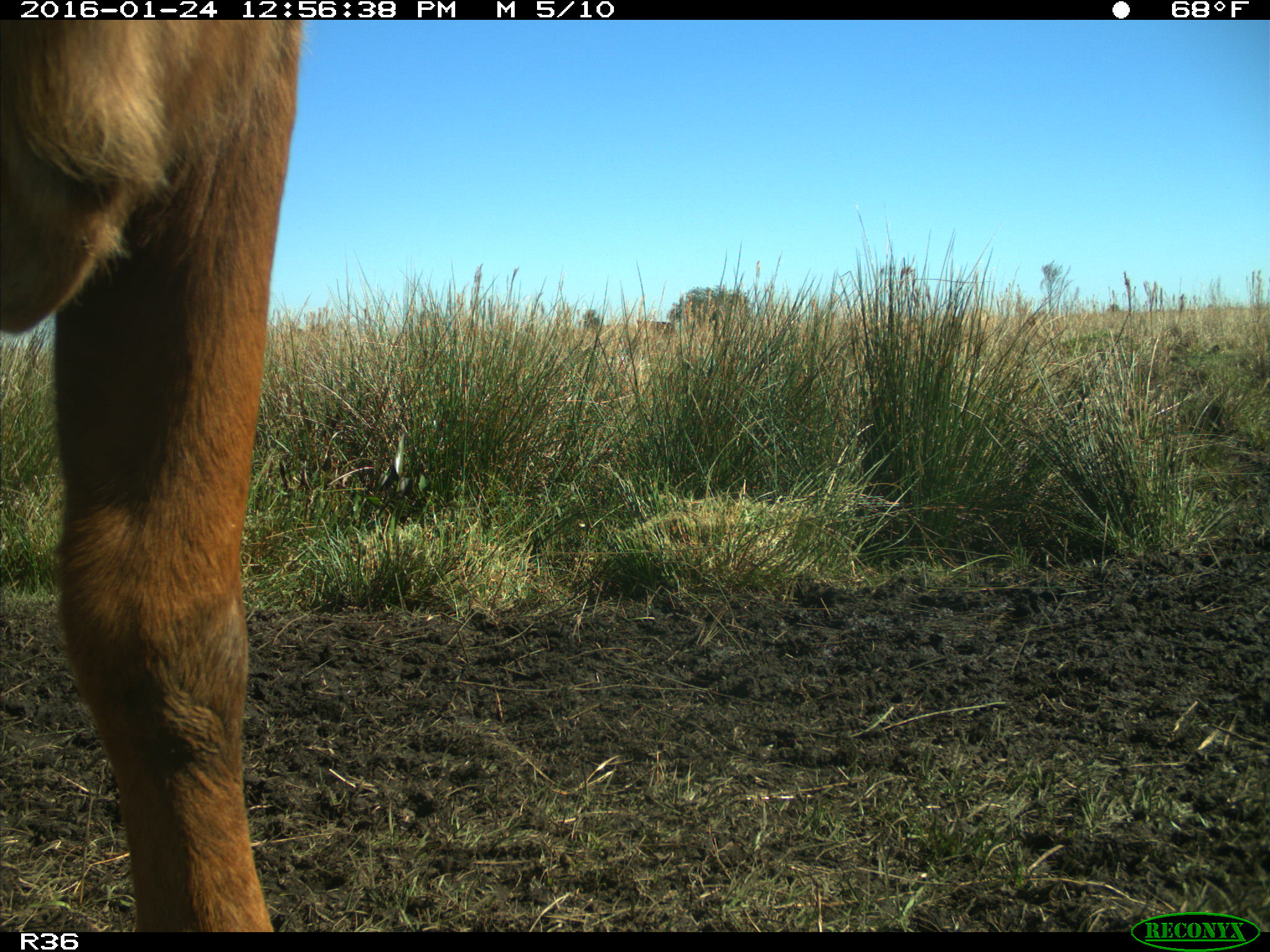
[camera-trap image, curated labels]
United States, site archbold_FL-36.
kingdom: Animalia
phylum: Chordata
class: Mammalia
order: Artiodactyla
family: Bovidae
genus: Bos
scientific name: Bos taurus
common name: domestic cow